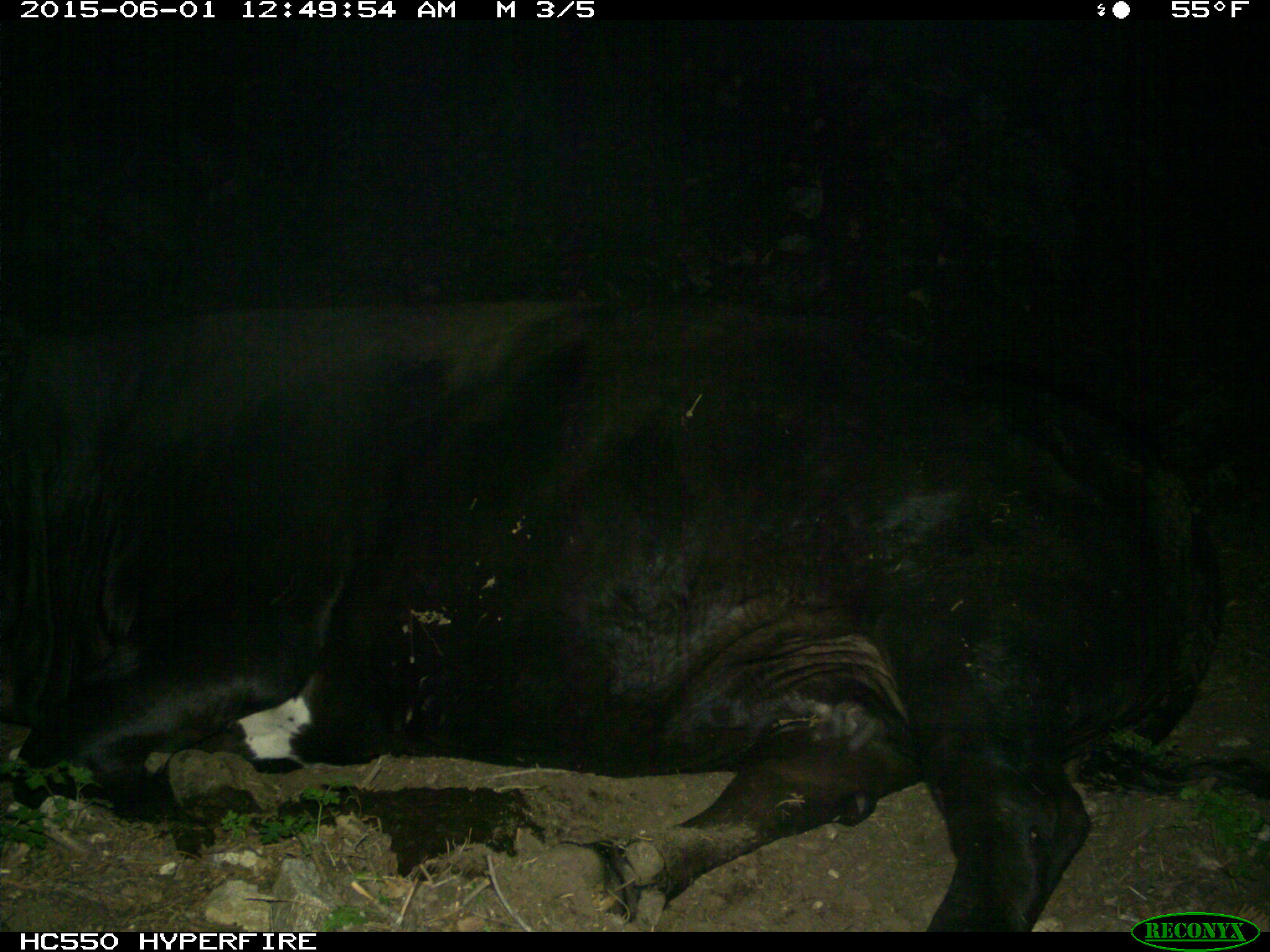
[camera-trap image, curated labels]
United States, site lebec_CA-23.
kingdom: Animalia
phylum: Chordata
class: Mammalia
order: Artiodactyla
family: Bovidae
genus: Bos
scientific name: Bos taurus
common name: domestic cow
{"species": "Bos taurus (domestic cow)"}